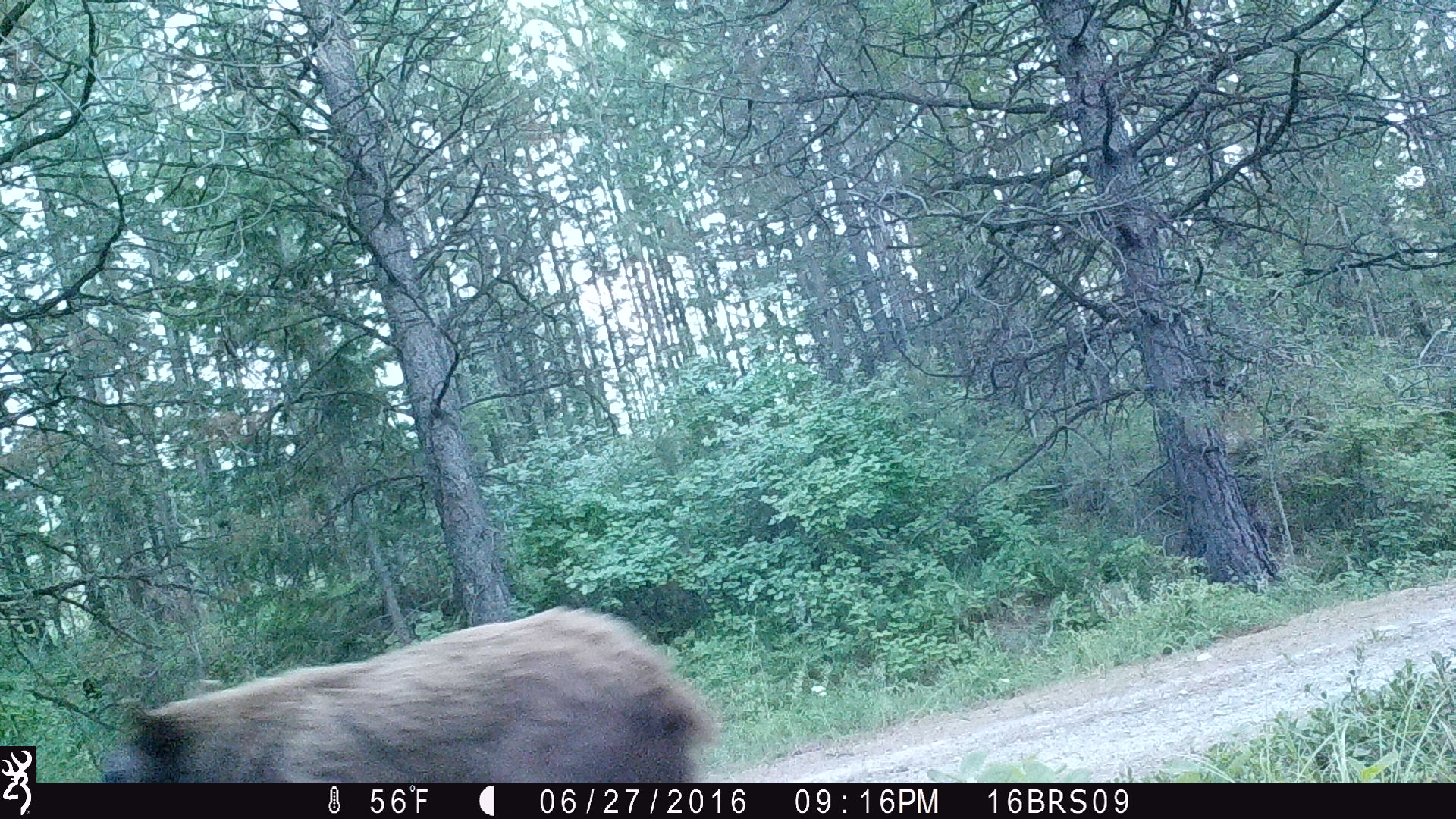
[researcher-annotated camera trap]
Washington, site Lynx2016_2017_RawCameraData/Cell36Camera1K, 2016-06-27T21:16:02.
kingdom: Animalia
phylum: Chordata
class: Mammalia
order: Carnivora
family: Ursidae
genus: Ursus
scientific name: Ursus americanus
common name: american black bear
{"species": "Ursus americanus (american black bear)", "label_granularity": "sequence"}